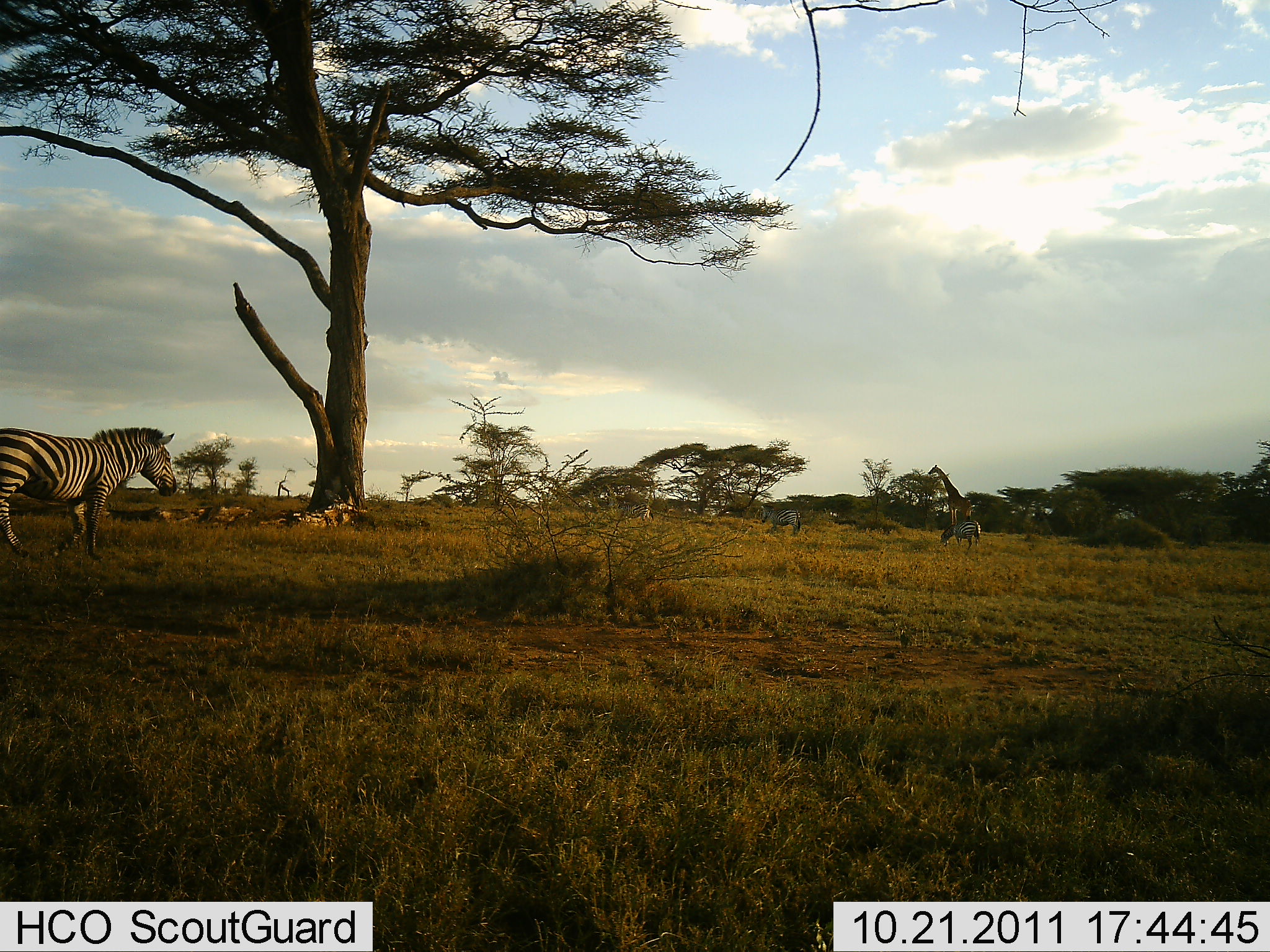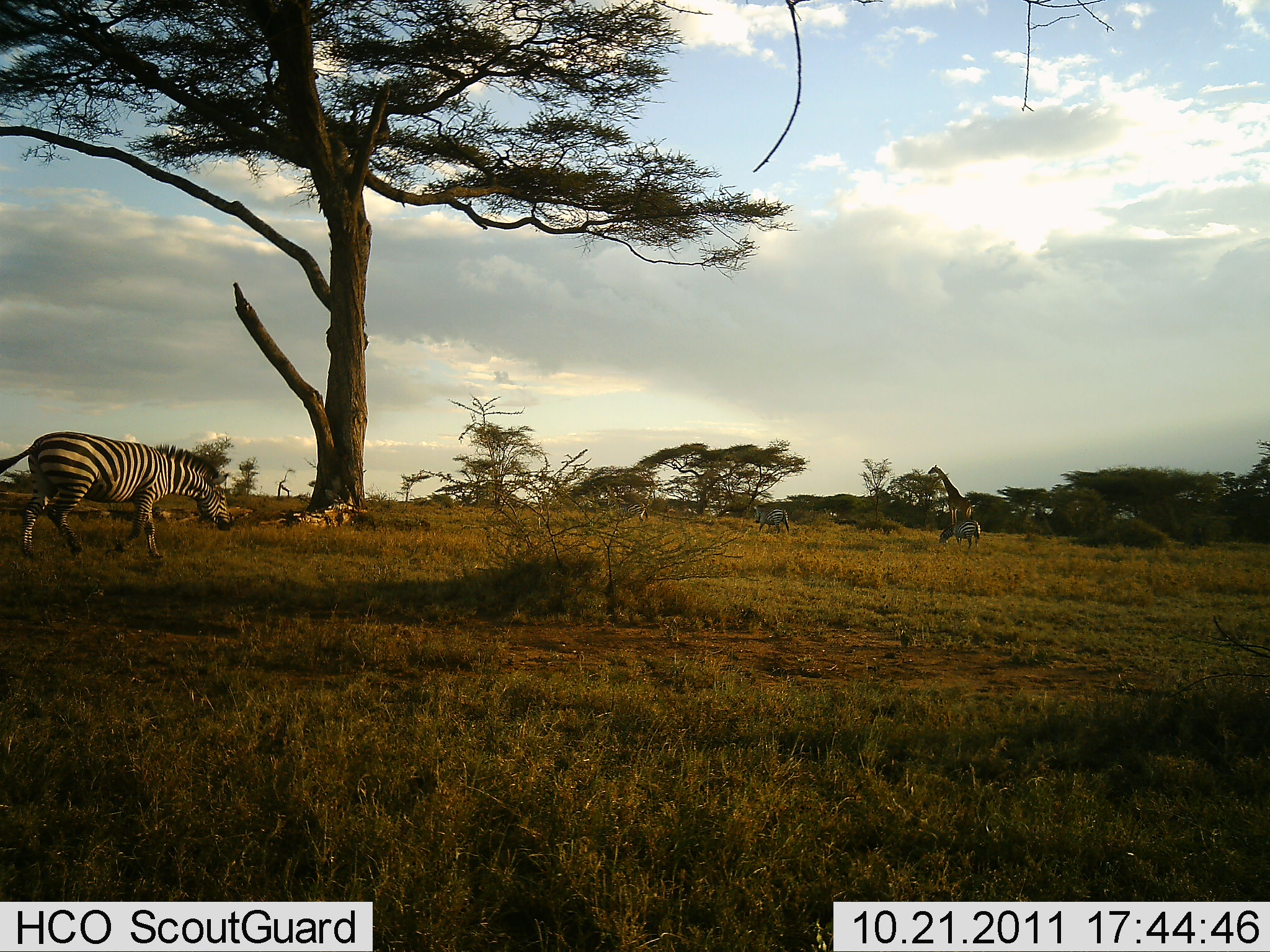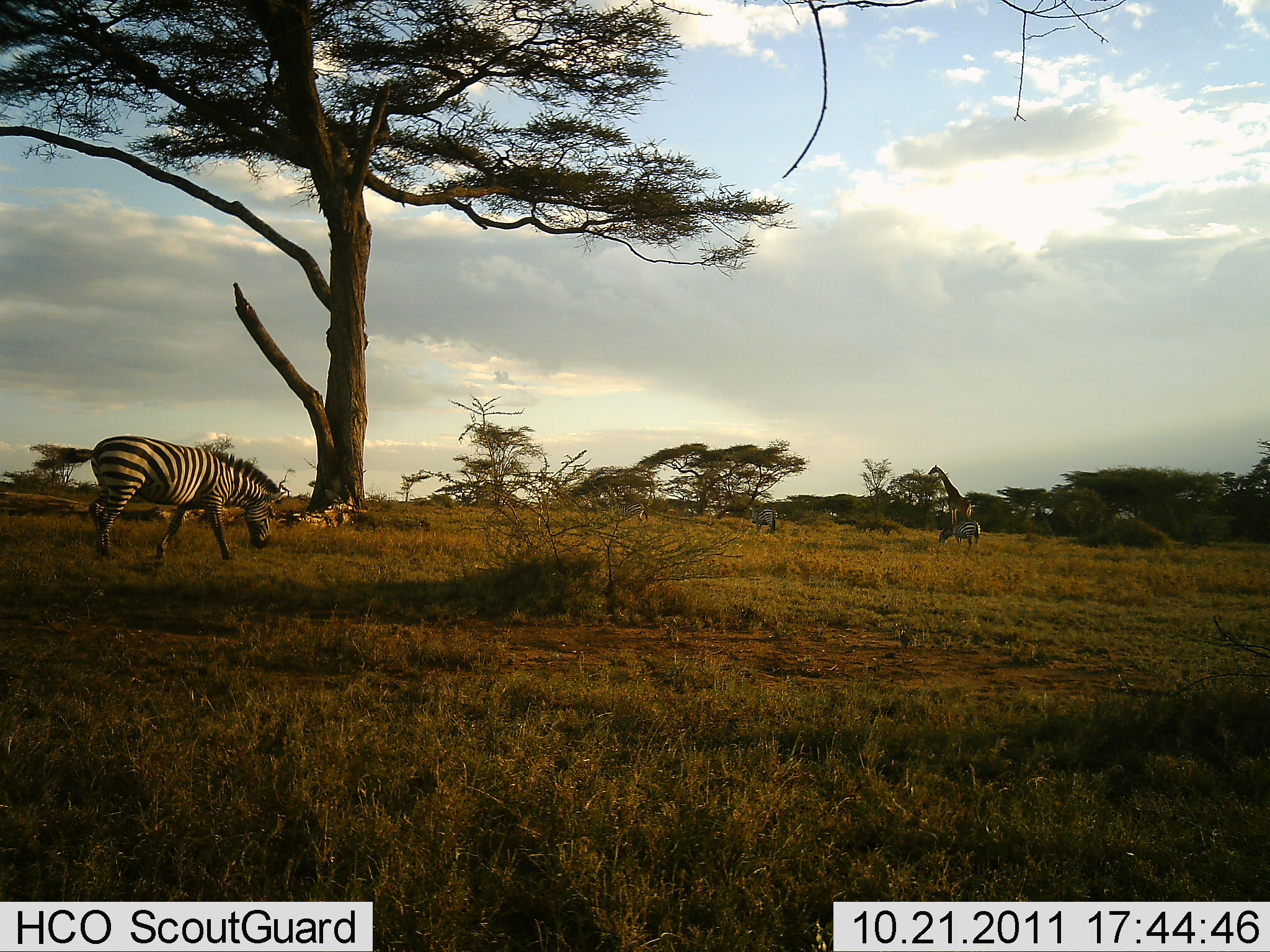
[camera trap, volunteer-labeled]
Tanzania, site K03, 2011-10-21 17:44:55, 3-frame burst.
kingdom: Animalia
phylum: Chordata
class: Mammalia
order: Artiodactyla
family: Giraffidae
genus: Giraffa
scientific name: Giraffa camelopardalis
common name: giraffe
Giraffe (Giraffa camelopardalis), count 1. Behavior (volunteer vote fractions): standing 73%, resting 0%, moving 0%, interacting 0%. Young present (vote fraction): 0%. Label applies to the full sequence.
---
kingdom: Animalia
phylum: Chordata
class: Mammalia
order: Perissodactyla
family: Equidae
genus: Equus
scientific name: Equus quagga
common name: plains zebra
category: zebra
Zebra (plains zebra) (Equus quagga), count 3. Behavior (volunteer vote fractions): standing 33%, resting 0%, moving 89%, interacting 0%. Young present (vote fraction): 0%. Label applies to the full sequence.